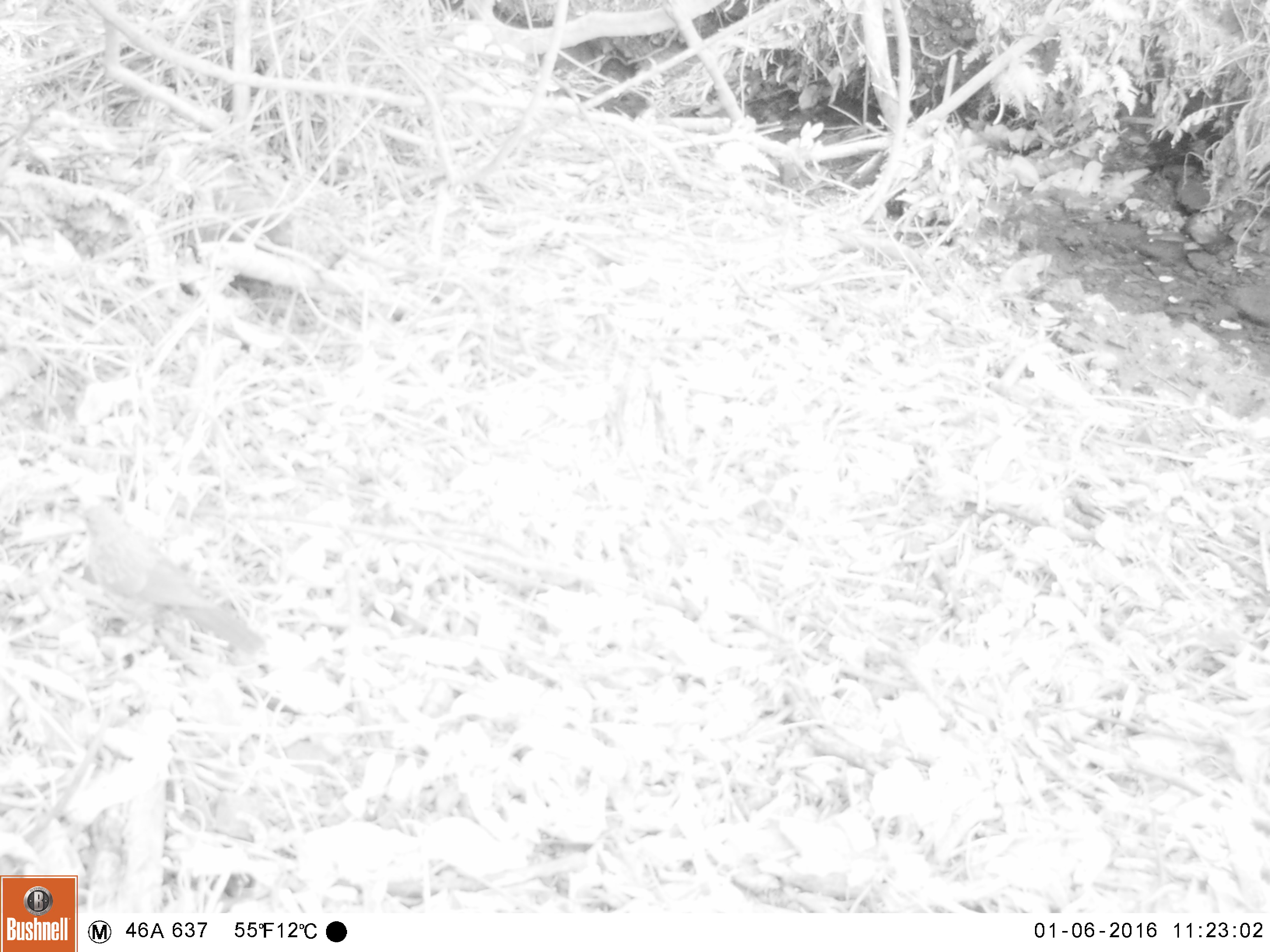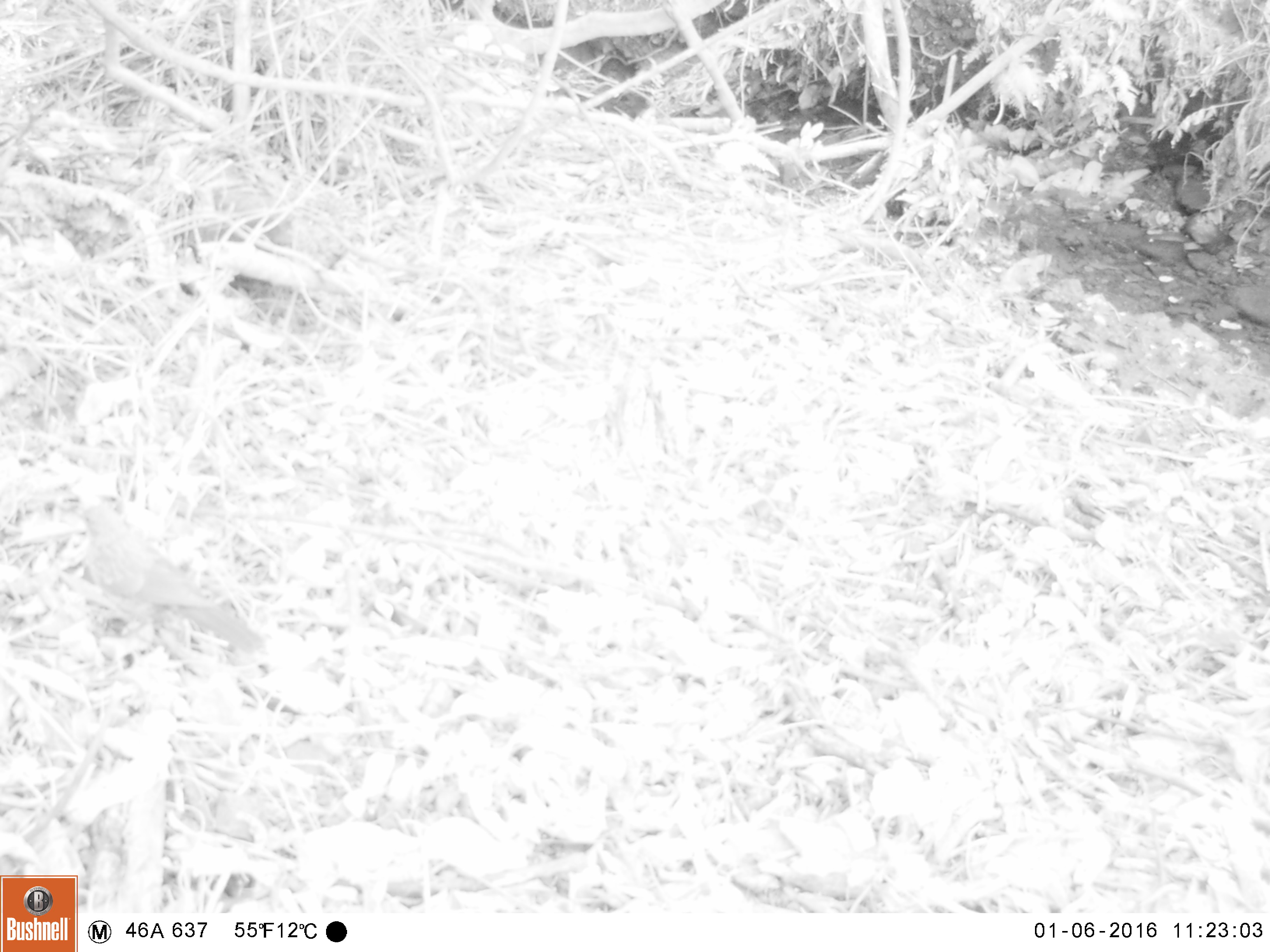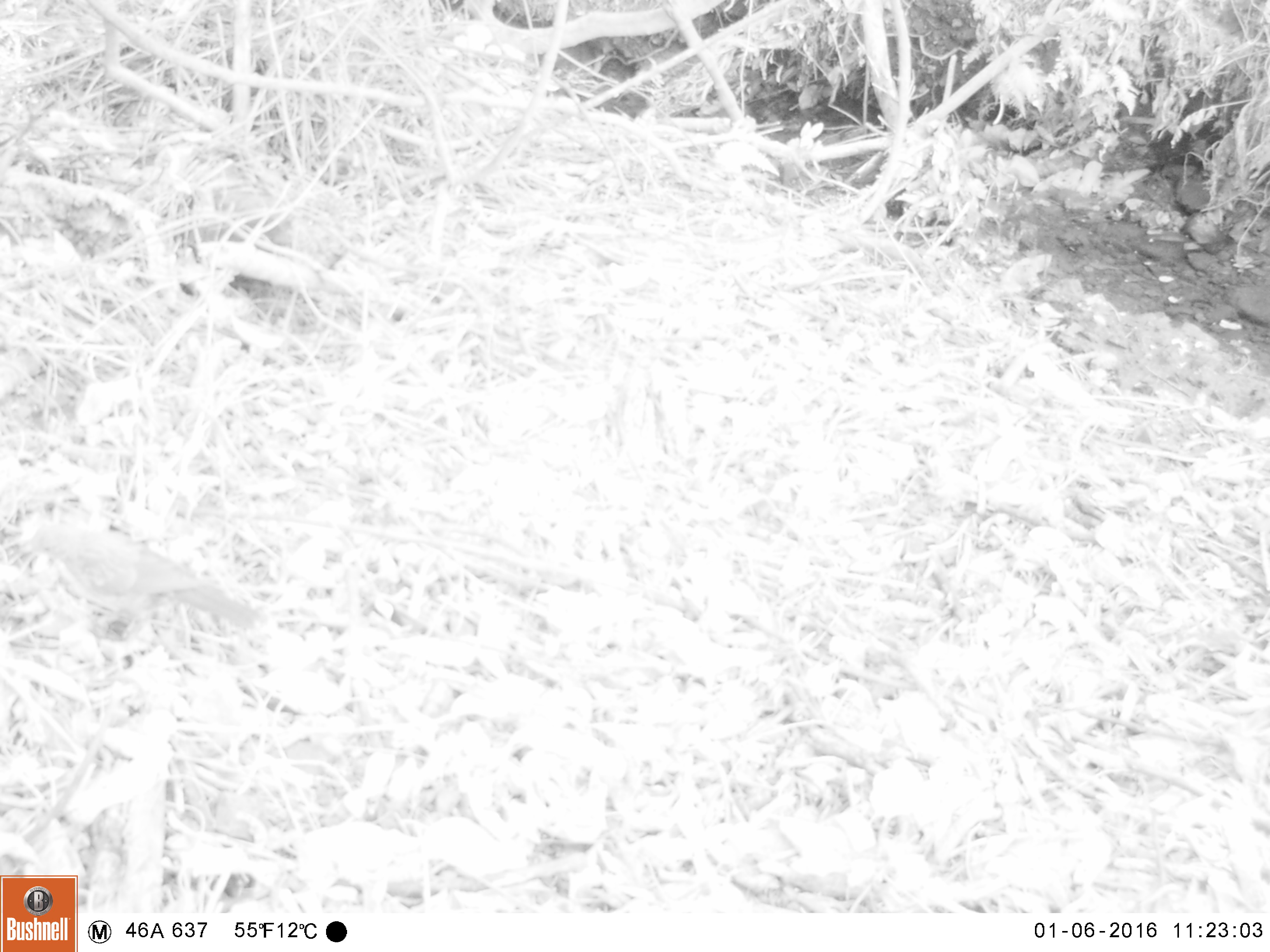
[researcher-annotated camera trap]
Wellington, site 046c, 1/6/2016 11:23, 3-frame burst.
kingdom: Animalia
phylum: Chordata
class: Aves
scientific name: Aves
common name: bird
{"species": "bird (Aves)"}